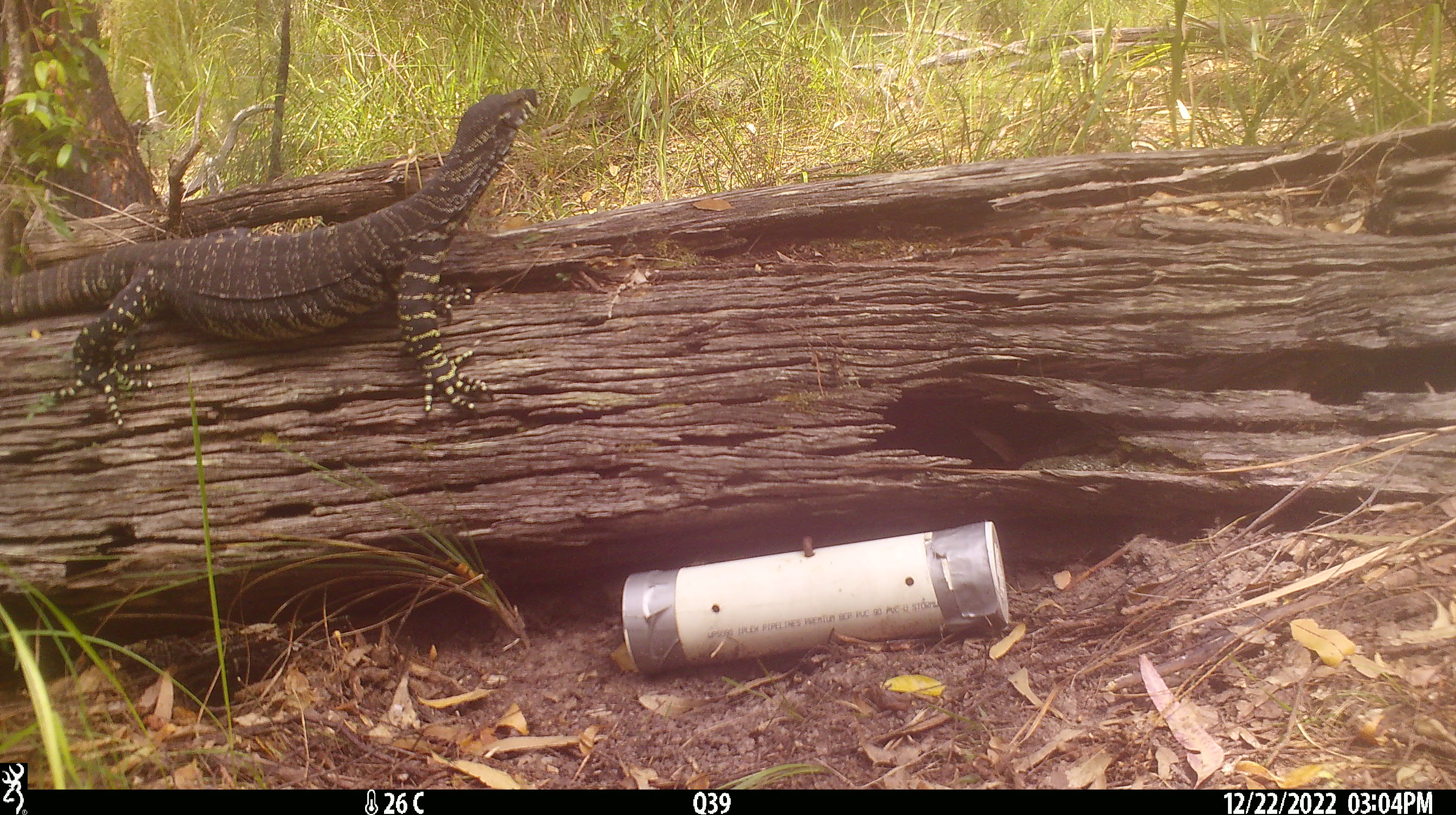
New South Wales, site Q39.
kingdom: Animalia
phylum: Chordata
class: Reptilia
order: Squamata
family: Varanidae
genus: Varanus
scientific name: Varanus varius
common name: lace monitor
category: goanna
Goanna (lace monitor) (Varanus varius).